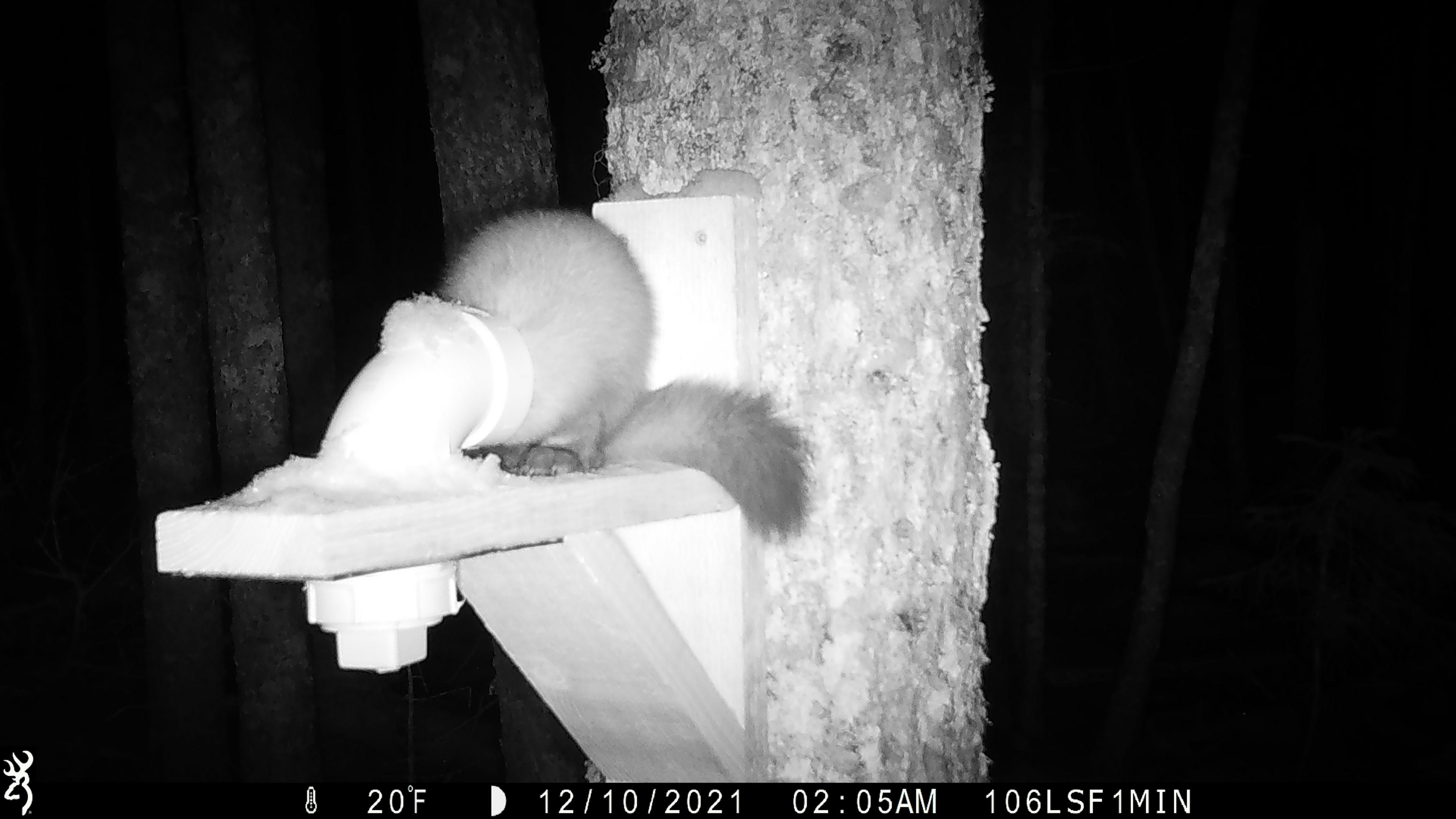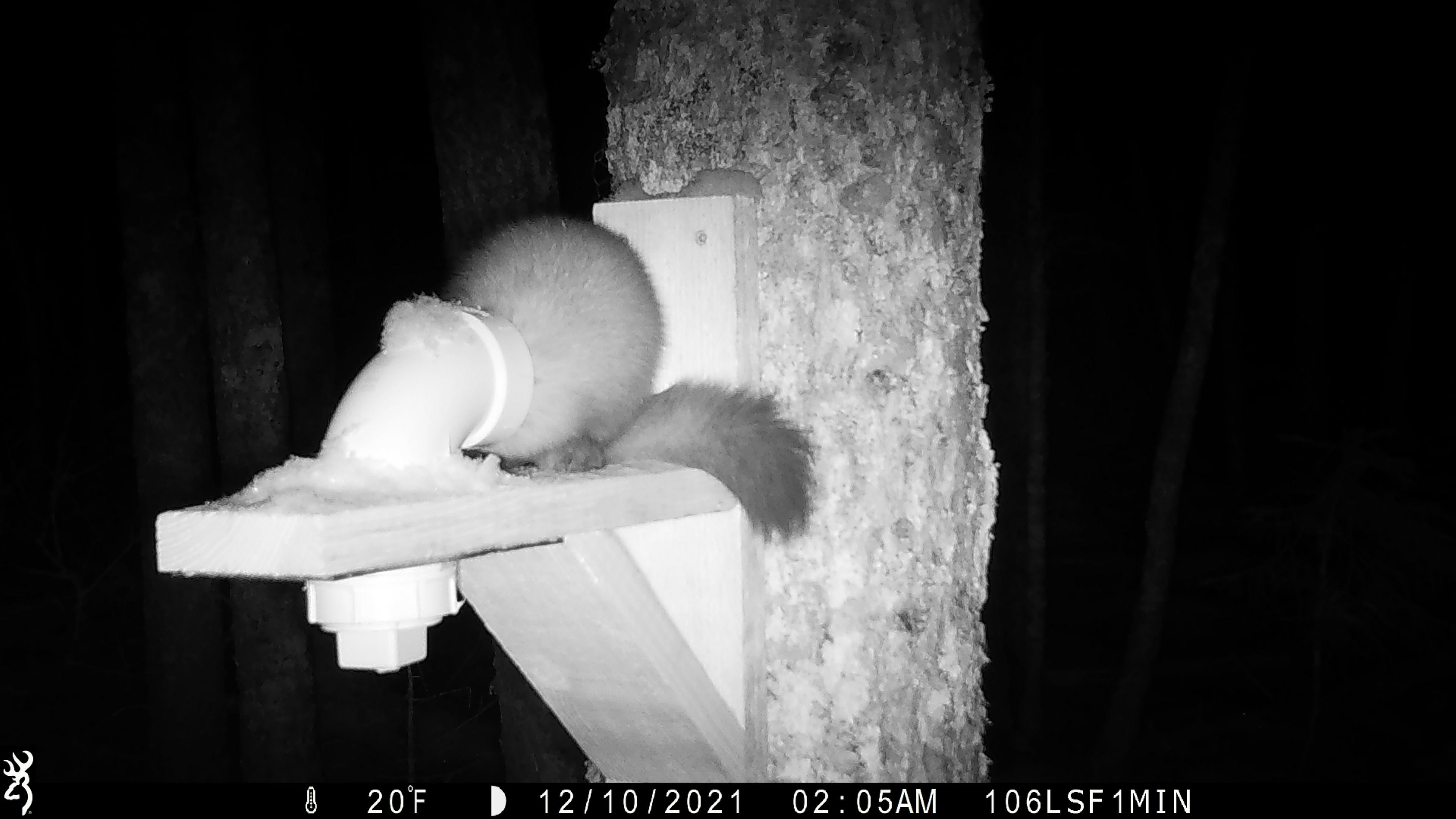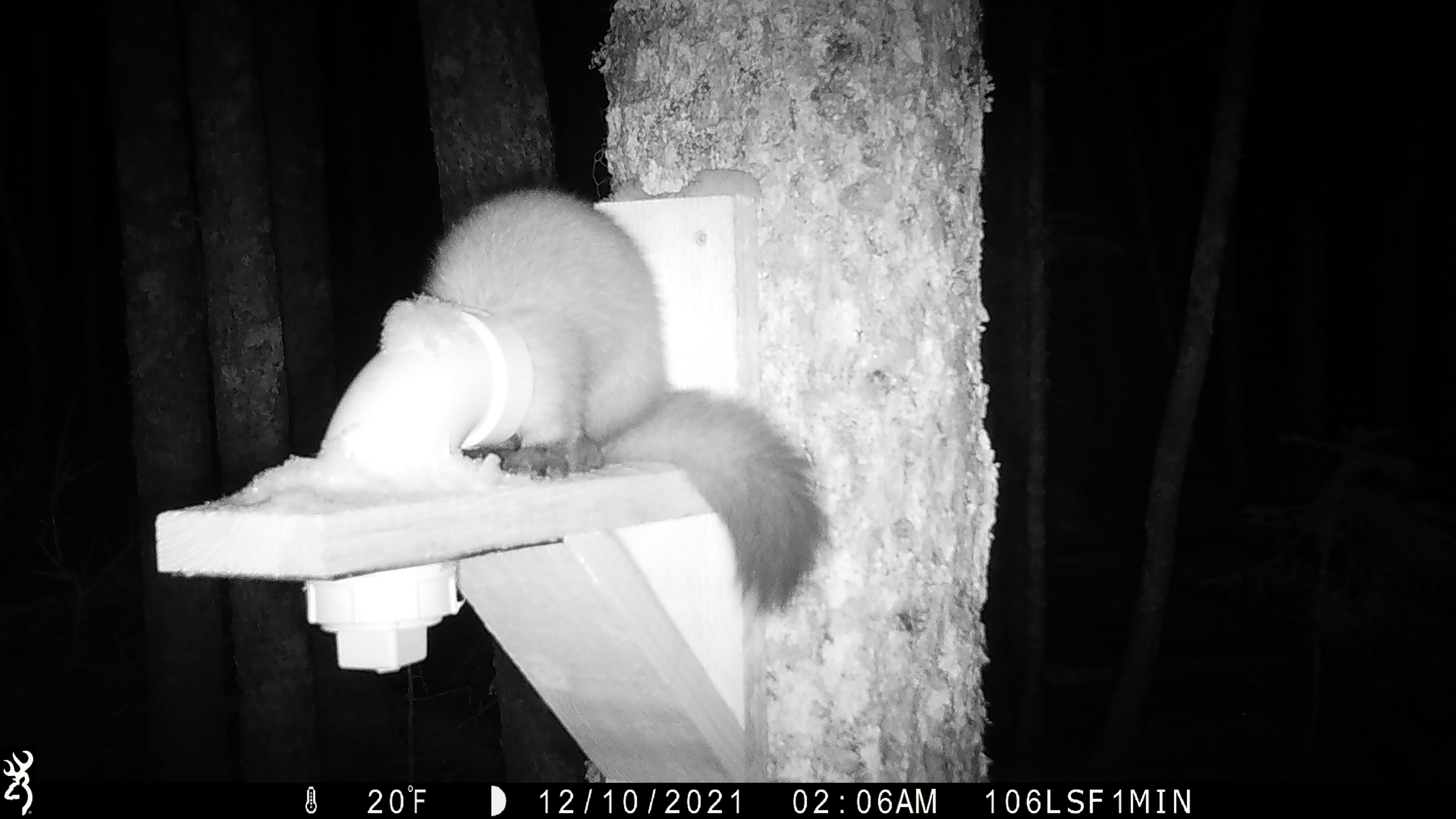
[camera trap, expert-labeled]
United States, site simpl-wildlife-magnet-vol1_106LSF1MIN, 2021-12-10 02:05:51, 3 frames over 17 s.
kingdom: Animalia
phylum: Chordata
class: Mammalia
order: Carnivora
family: Mustelidae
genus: Martes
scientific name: Martes americana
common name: american marten